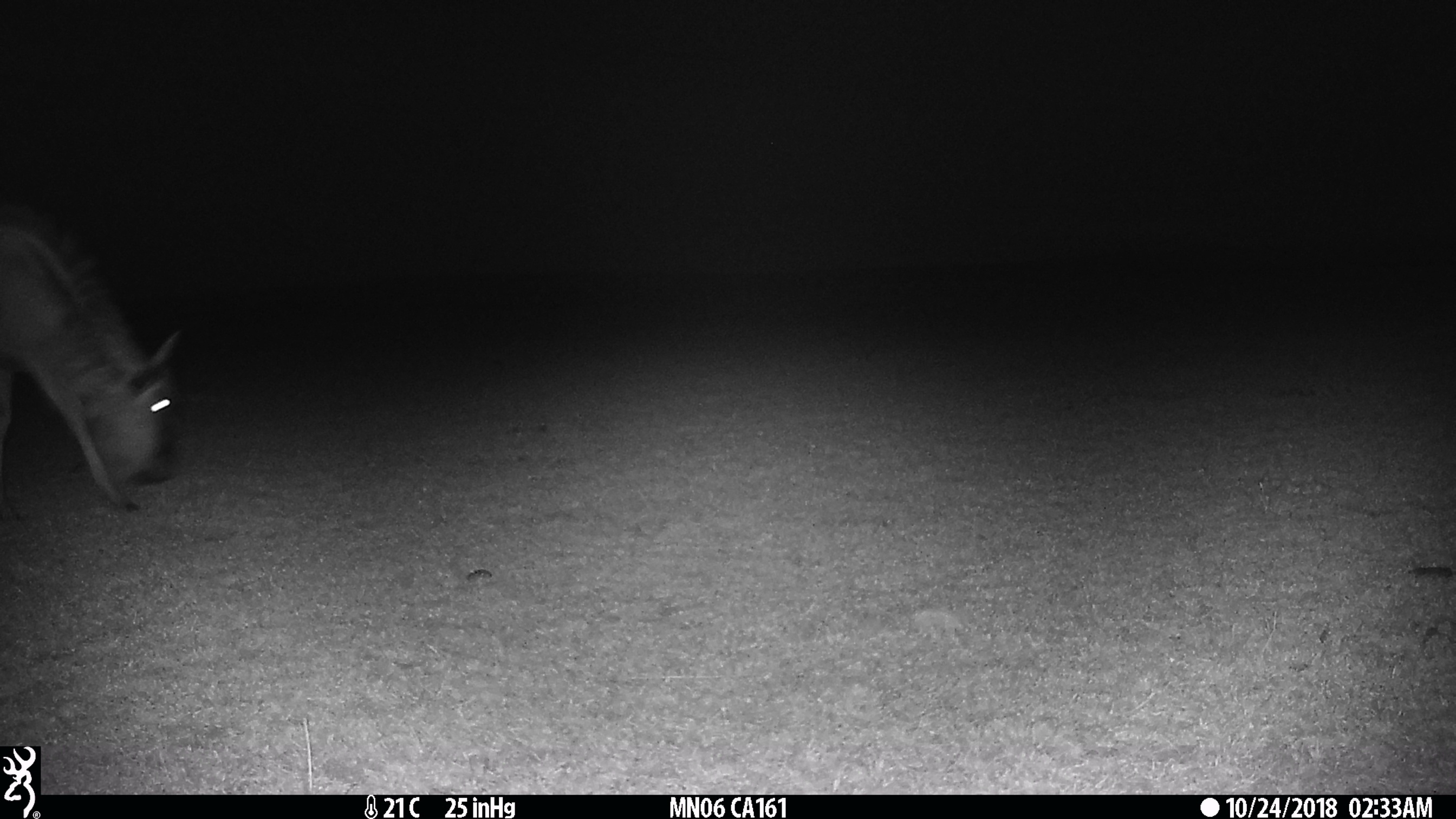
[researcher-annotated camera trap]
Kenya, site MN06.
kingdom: Animalia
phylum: Chordata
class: Mammalia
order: Artiodactyla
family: Bovidae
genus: Connochaetes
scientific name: Connochaetes taurinus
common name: blue wildebeest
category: wildebeest